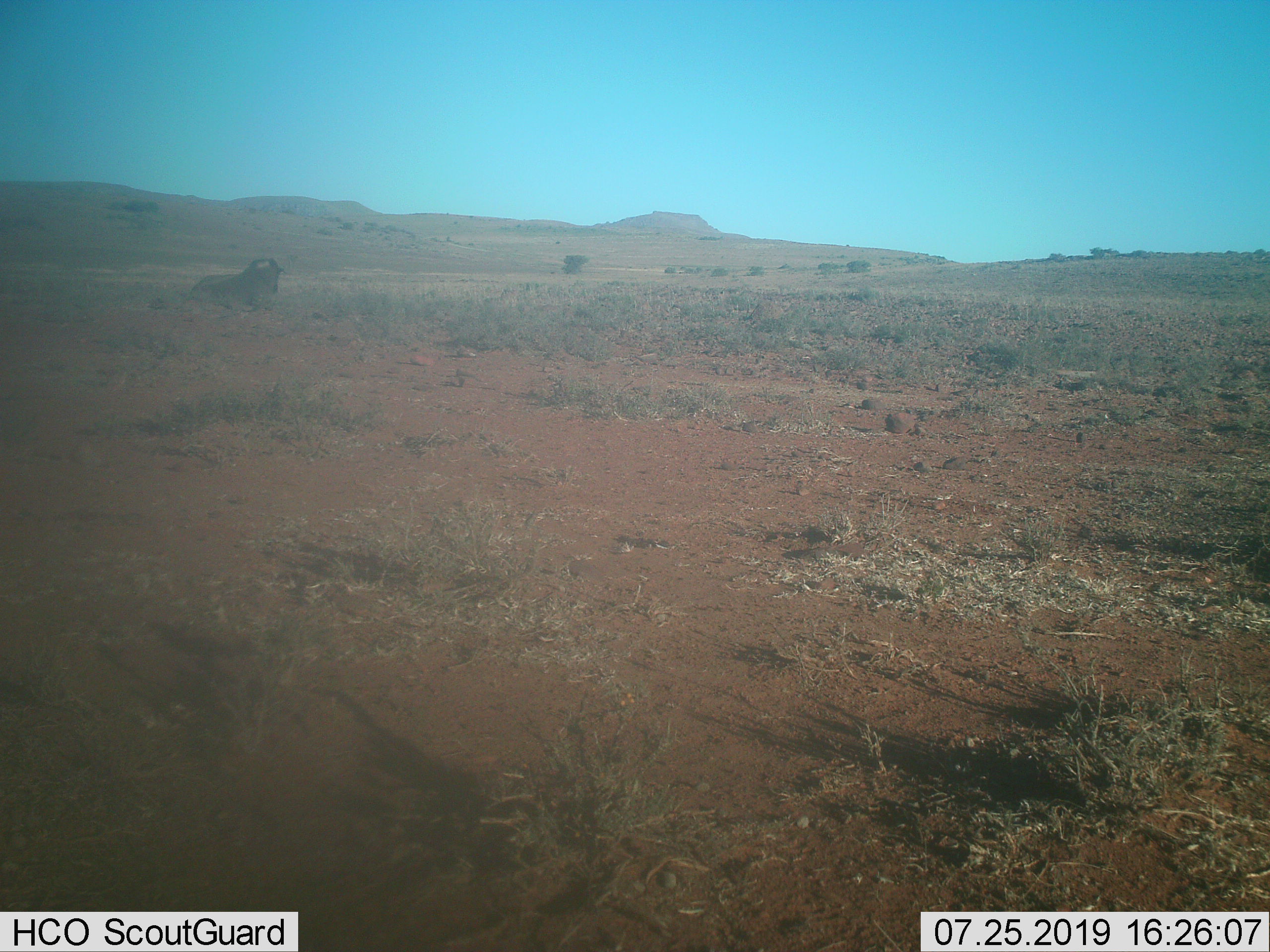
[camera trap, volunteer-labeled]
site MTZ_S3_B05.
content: unidentified animal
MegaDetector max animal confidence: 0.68